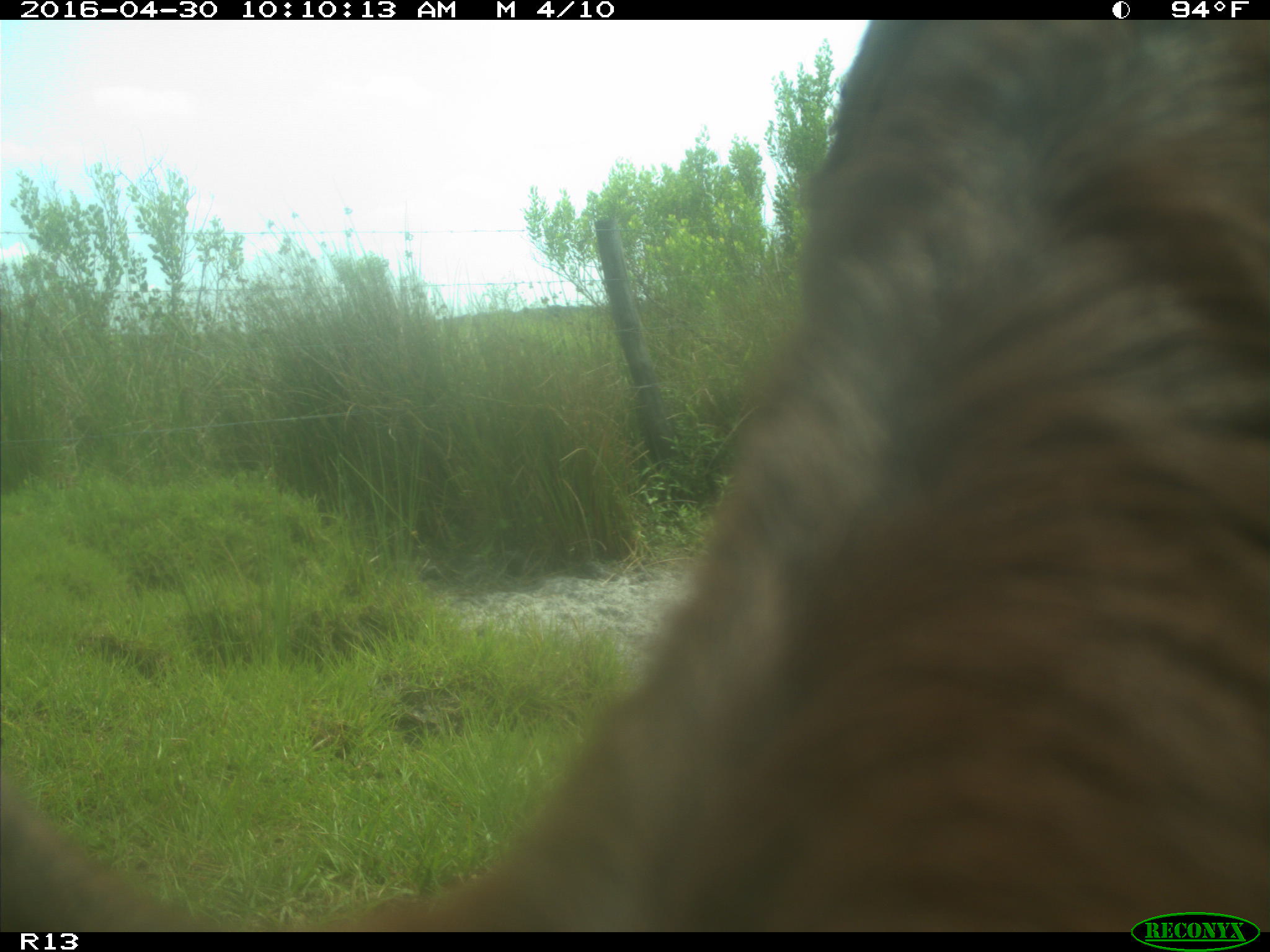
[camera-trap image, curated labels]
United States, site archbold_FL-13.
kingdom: Animalia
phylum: Chordata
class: Mammalia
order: Artiodactyla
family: Bovidae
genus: Bos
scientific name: Bos taurus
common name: domestic cow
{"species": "Bos taurus (domestic cow)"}